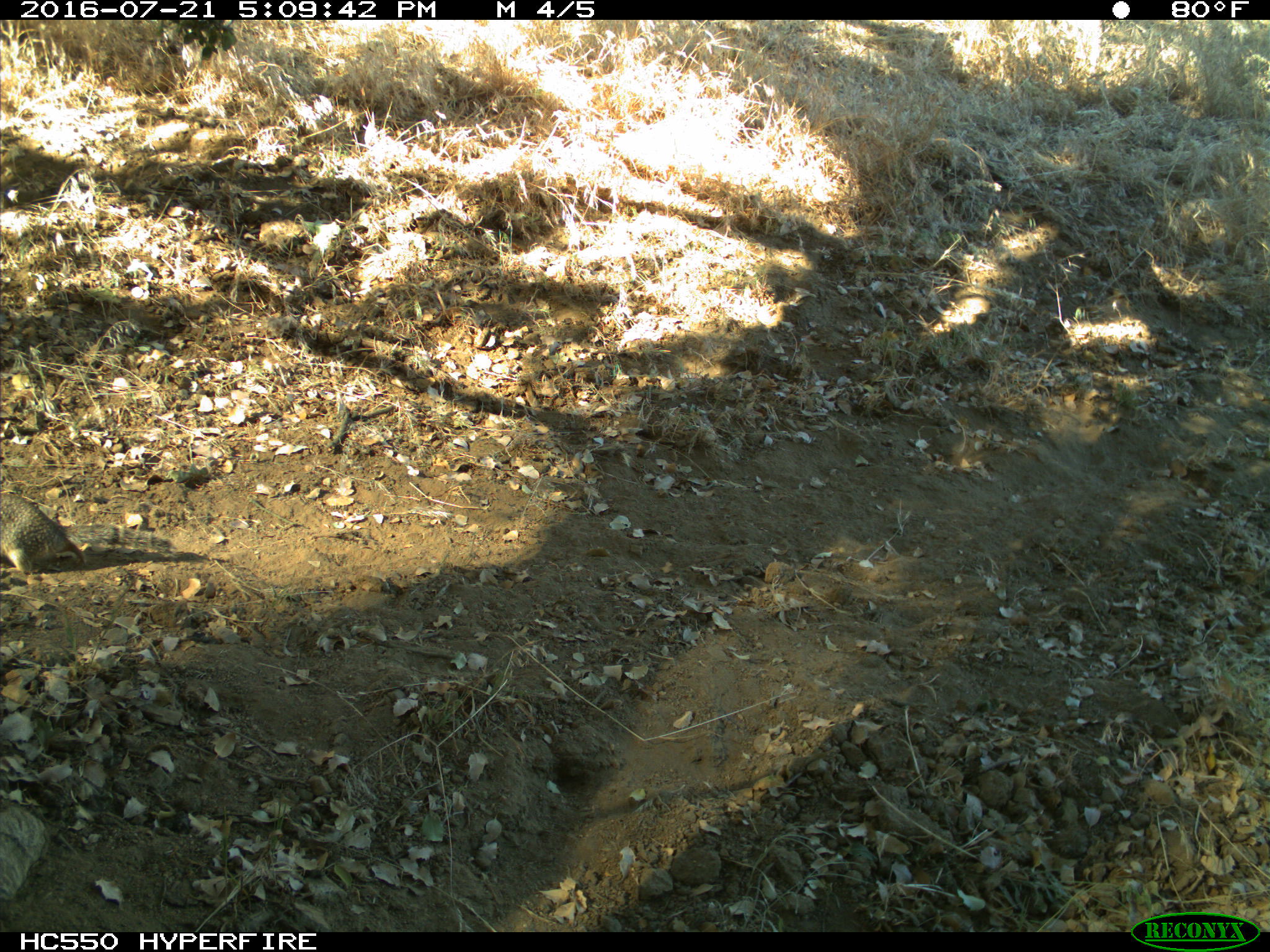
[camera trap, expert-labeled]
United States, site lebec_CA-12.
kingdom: Animalia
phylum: Chordata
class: Mammalia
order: Rodentia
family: Sciuridae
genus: Otospermophilus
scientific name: Otospermophilus beecheyi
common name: california ground squirrel